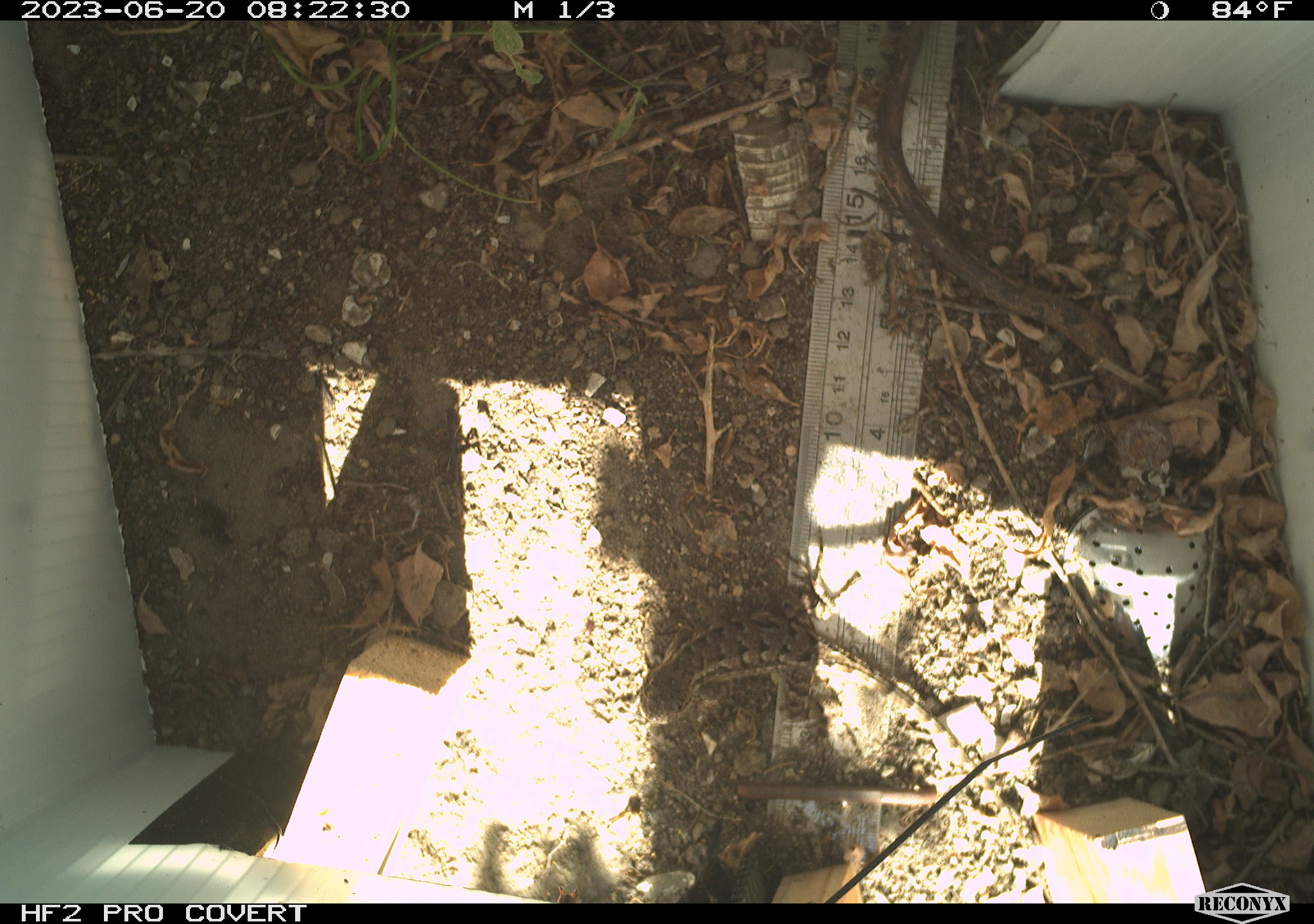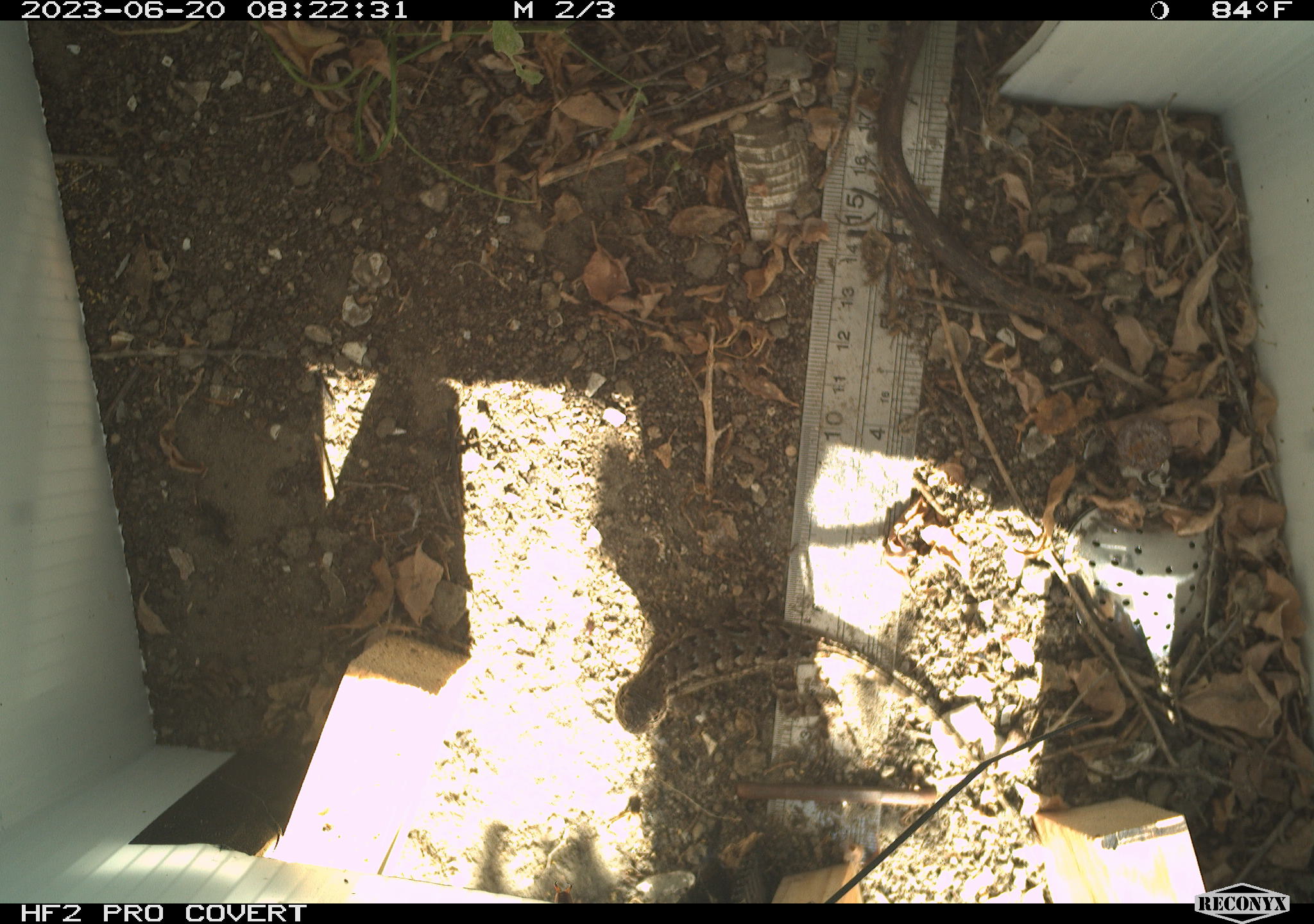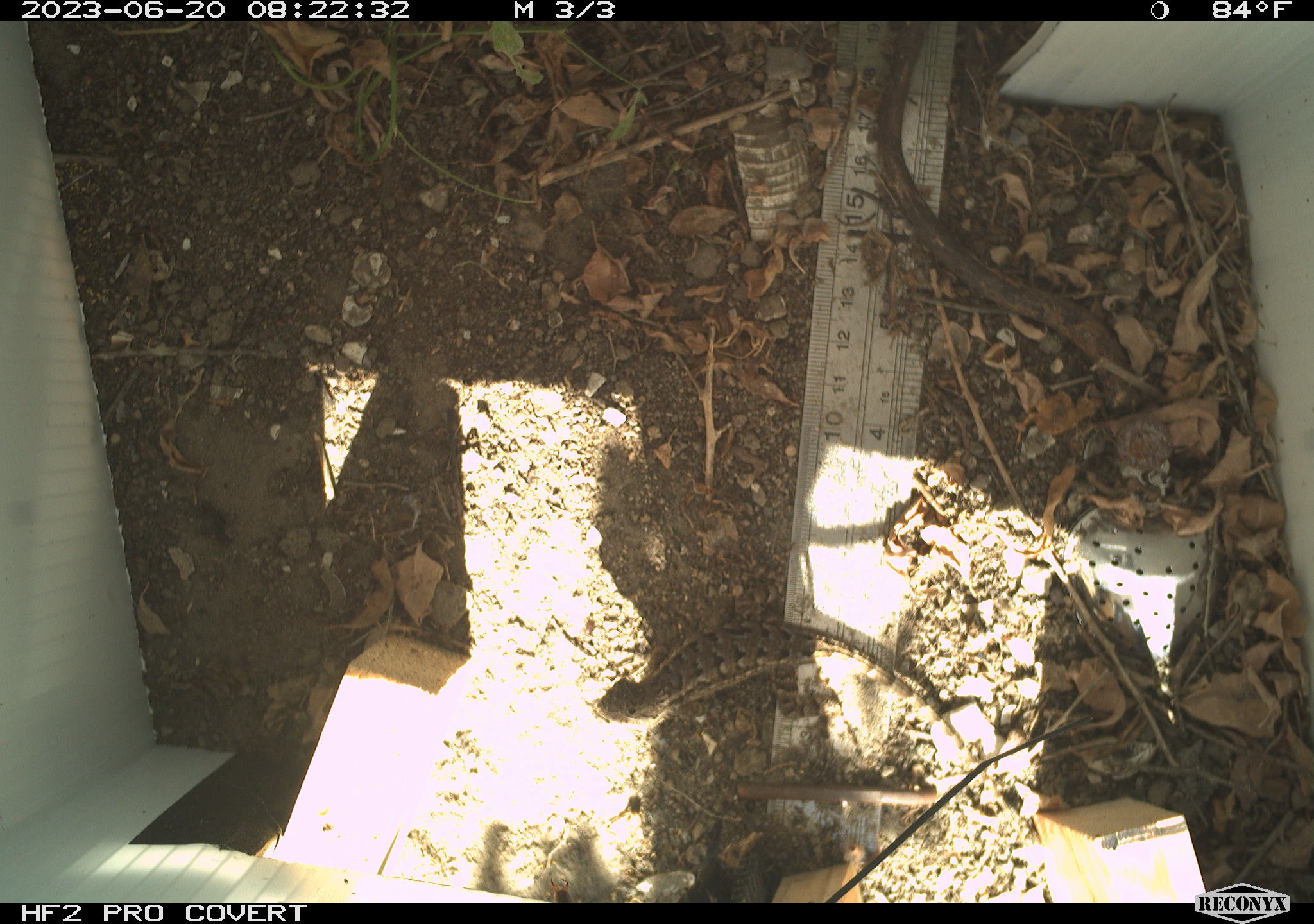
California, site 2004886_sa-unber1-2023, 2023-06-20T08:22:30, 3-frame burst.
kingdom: Animalia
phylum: Chordata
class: Reptilia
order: Squamata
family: Phrynosomatidae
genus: Sceloporus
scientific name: Sceloporus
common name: spiny lizards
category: sceloporus species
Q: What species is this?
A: Sceloporus species (spiny lizards) (Sceloporus).